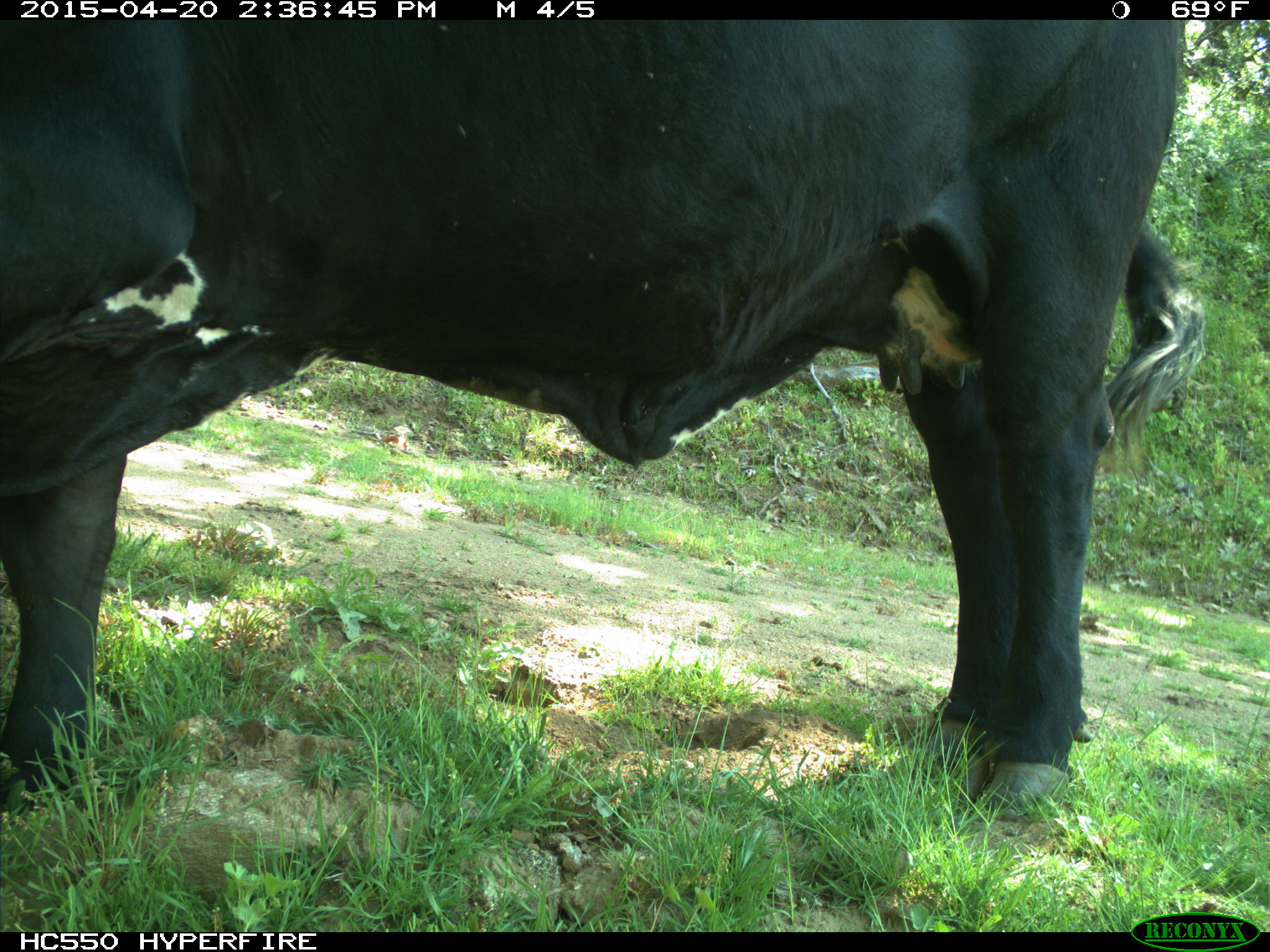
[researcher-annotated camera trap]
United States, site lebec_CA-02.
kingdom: Animalia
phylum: Chordata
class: Mammalia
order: Artiodactyla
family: Bovidae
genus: Bos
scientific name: Bos taurus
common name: domestic cow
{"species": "Bos taurus (domestic cow)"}